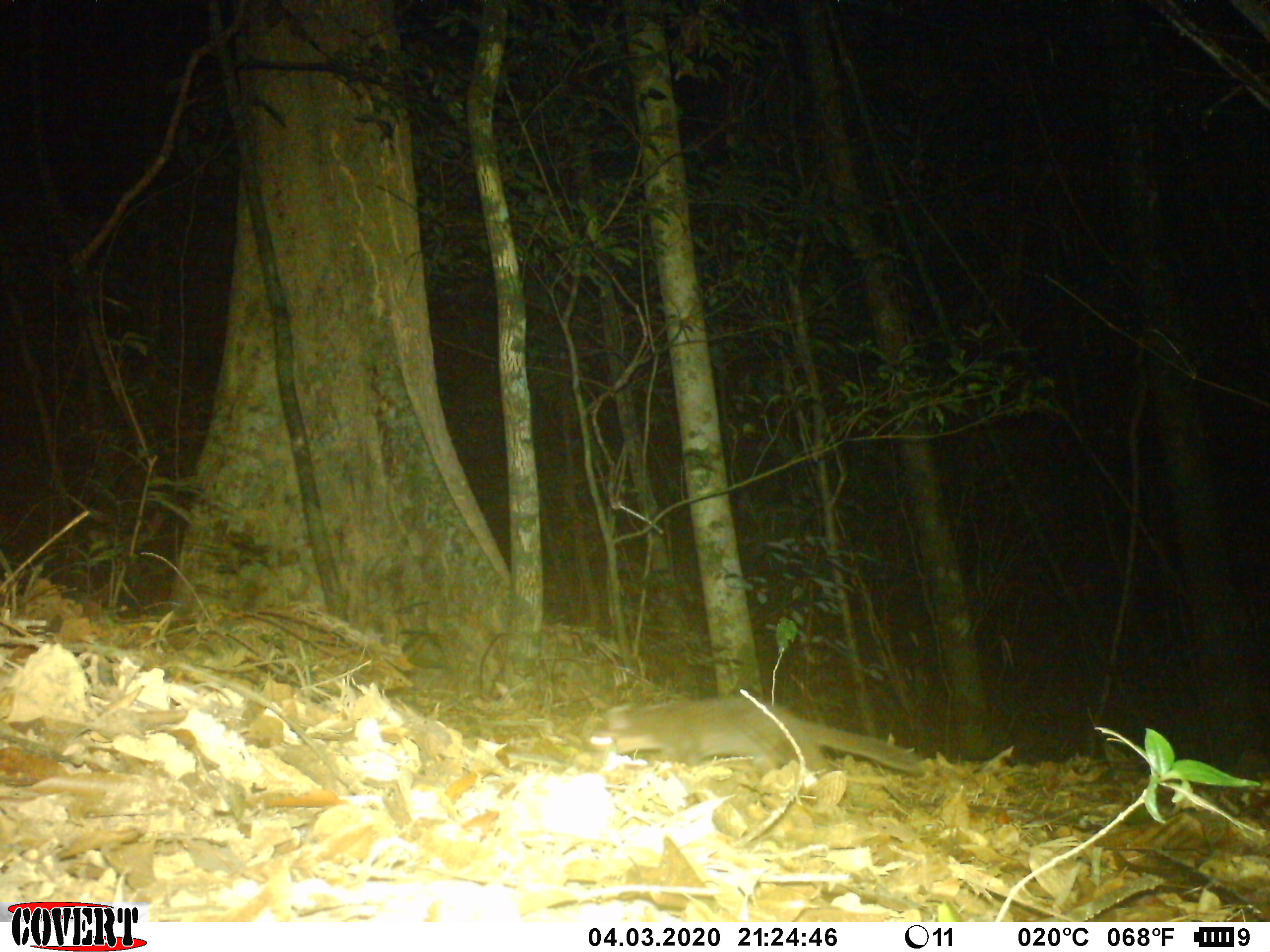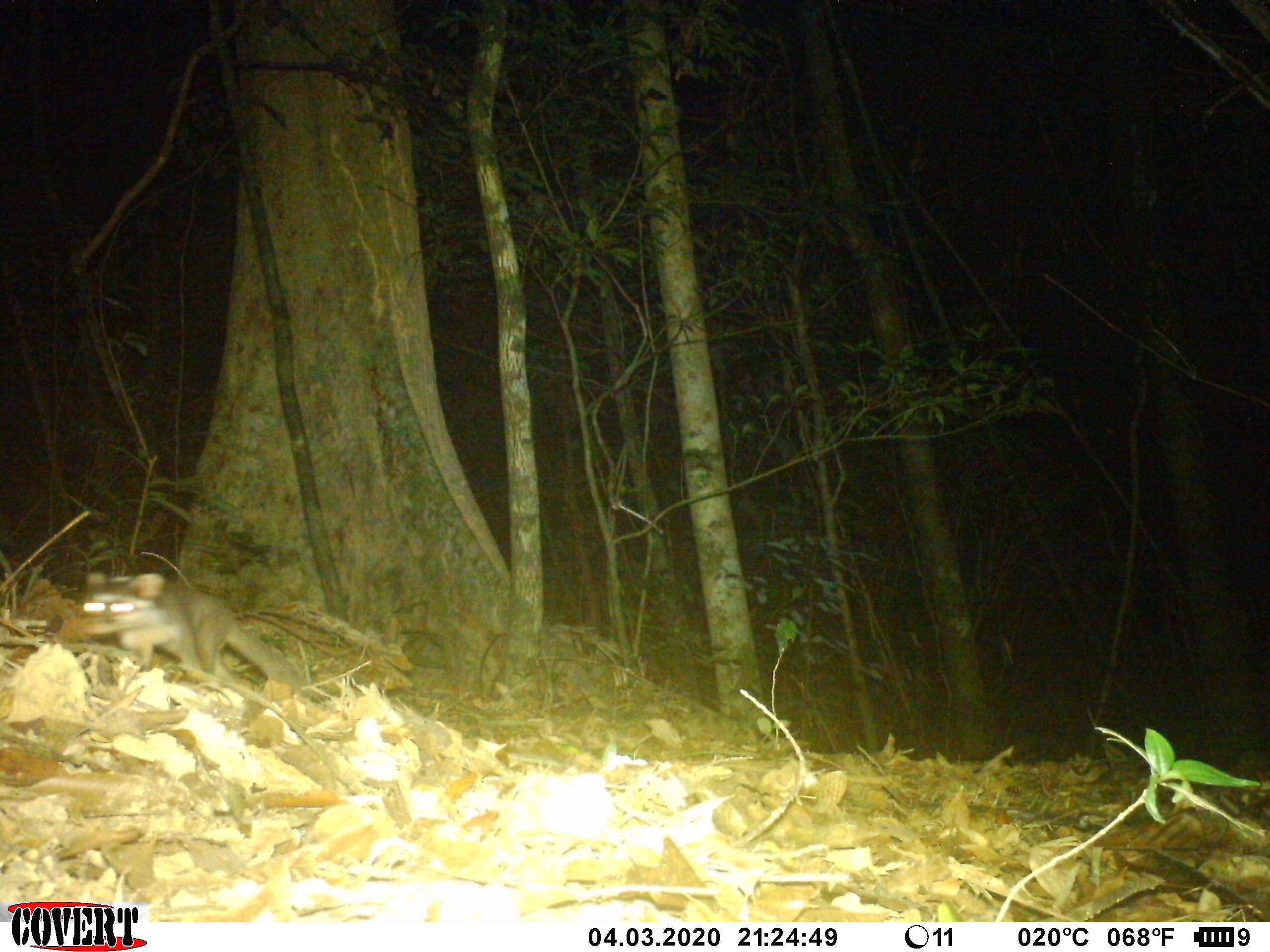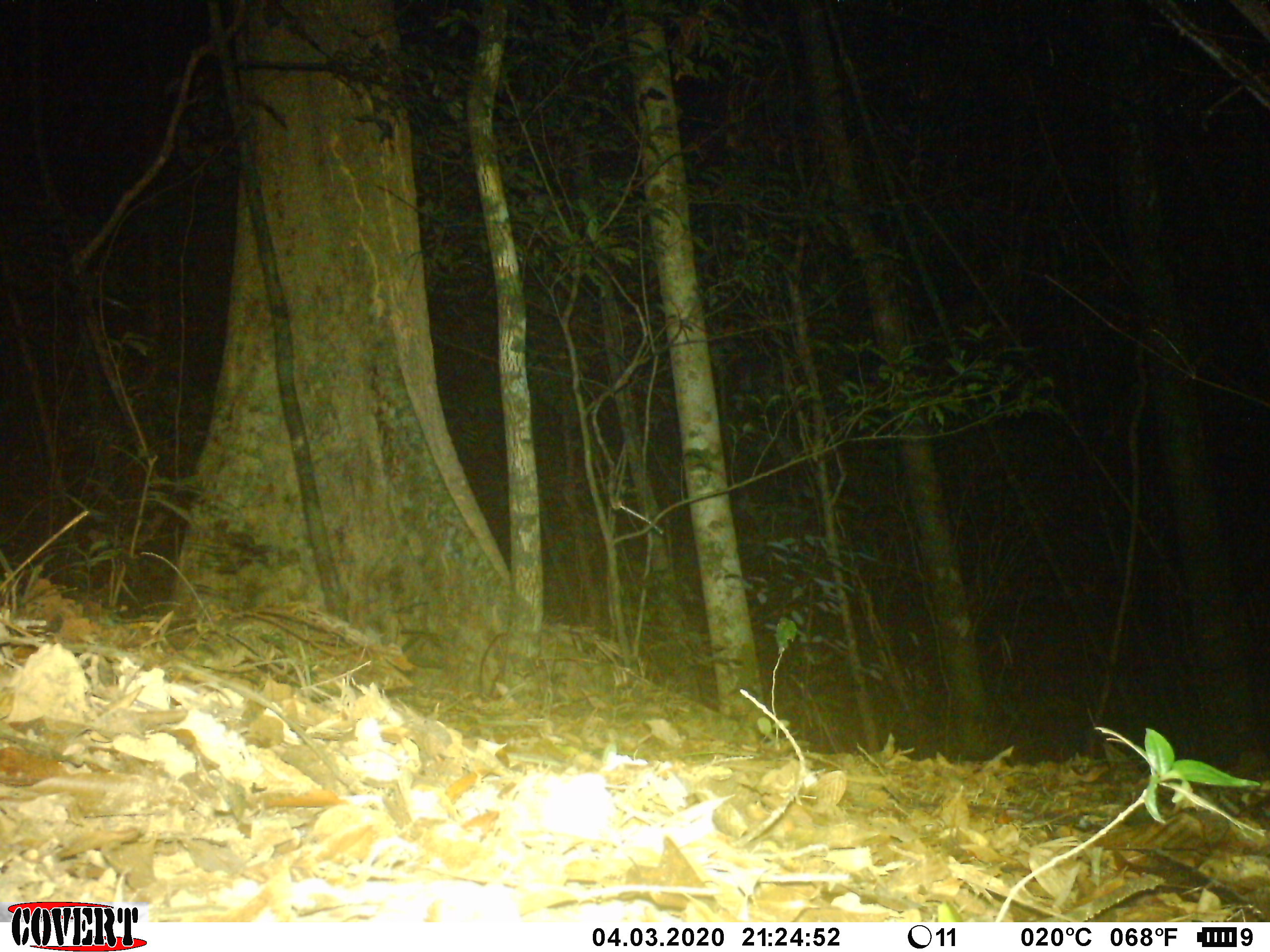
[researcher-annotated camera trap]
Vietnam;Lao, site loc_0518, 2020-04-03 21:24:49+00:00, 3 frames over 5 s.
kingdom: Animalia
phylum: Chordata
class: Mammalia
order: Carnivora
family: Mustelidae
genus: Melogale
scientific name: Melogale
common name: ferret badger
Ferret badger (Melogale). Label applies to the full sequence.